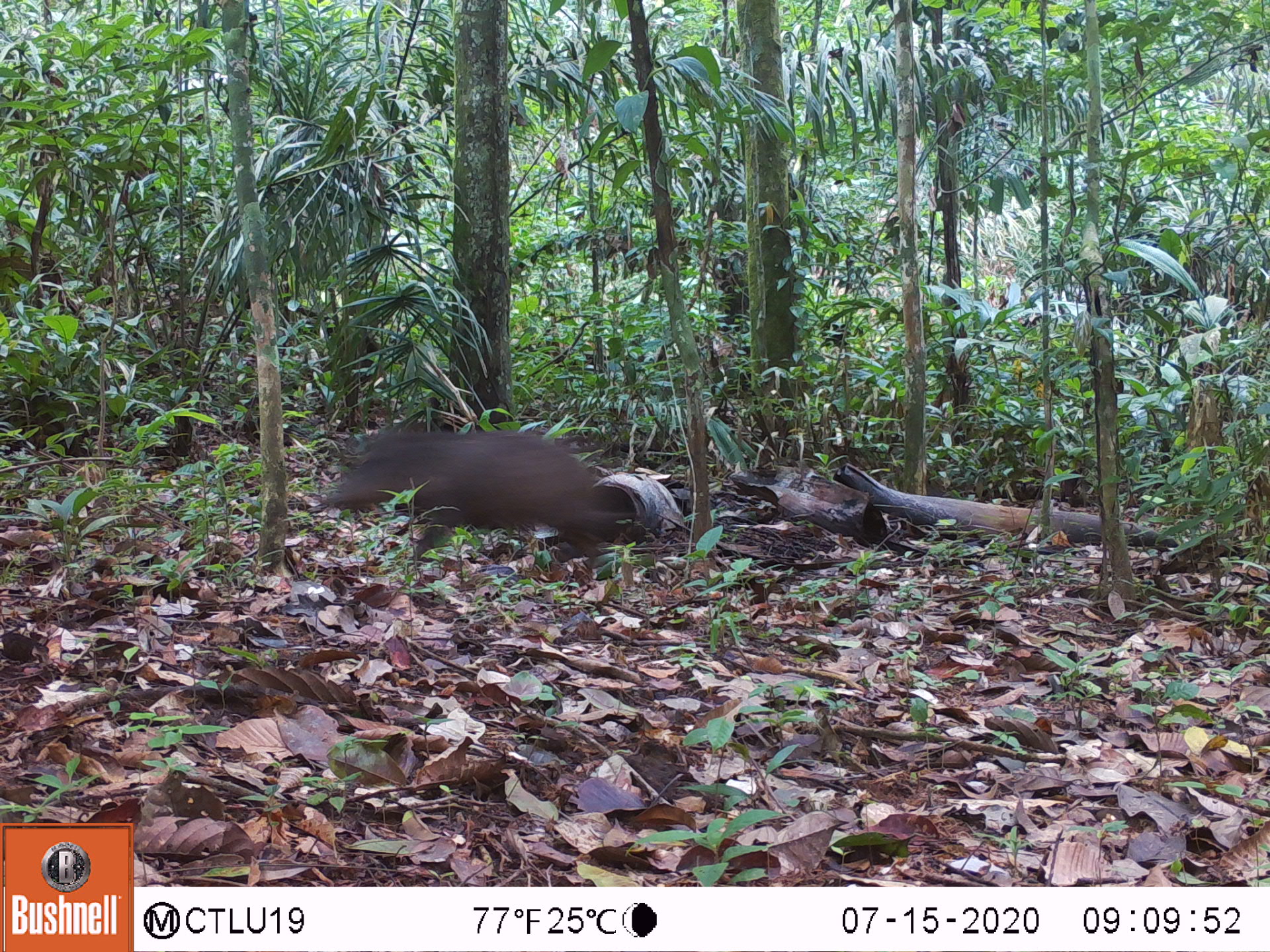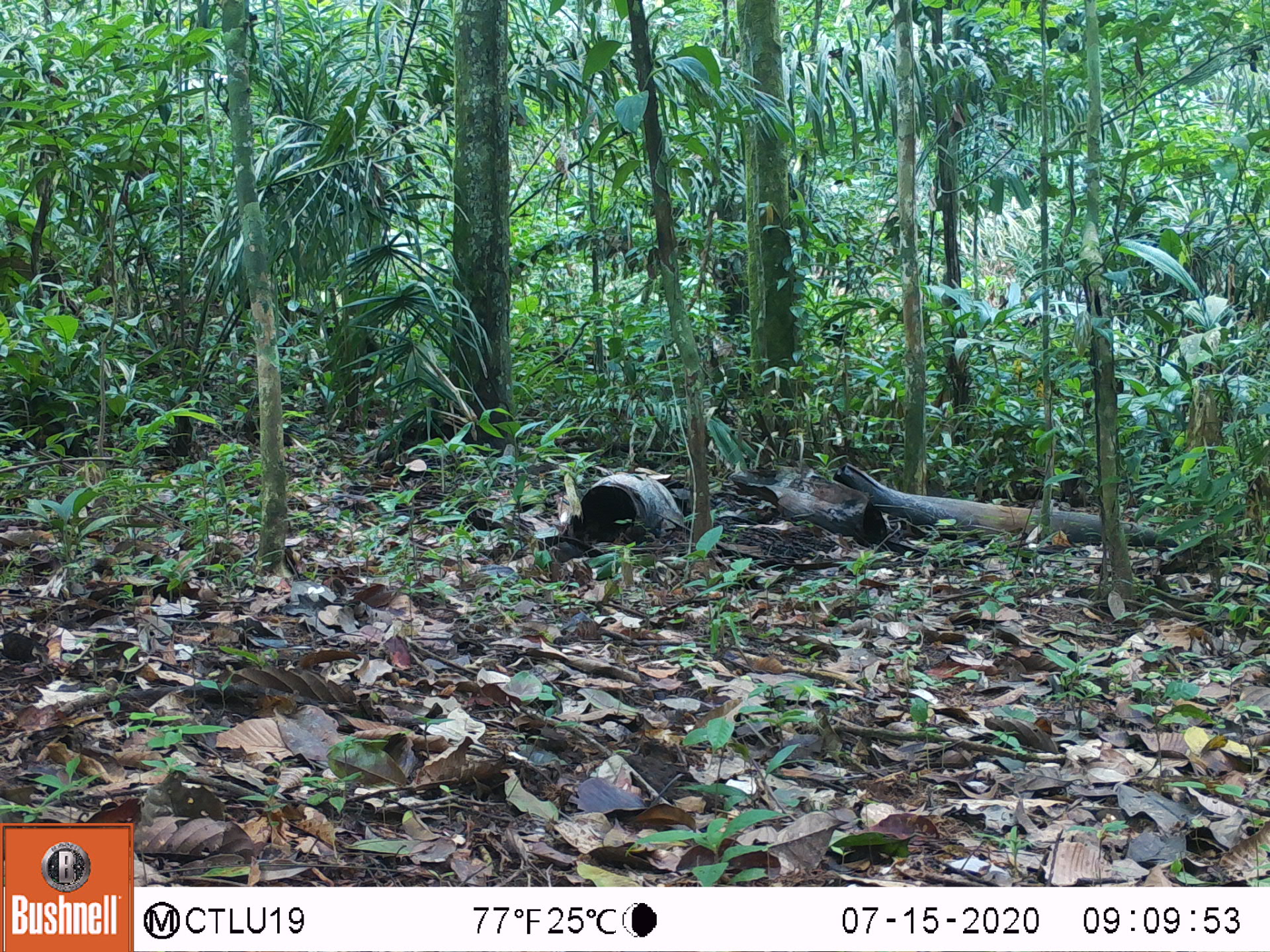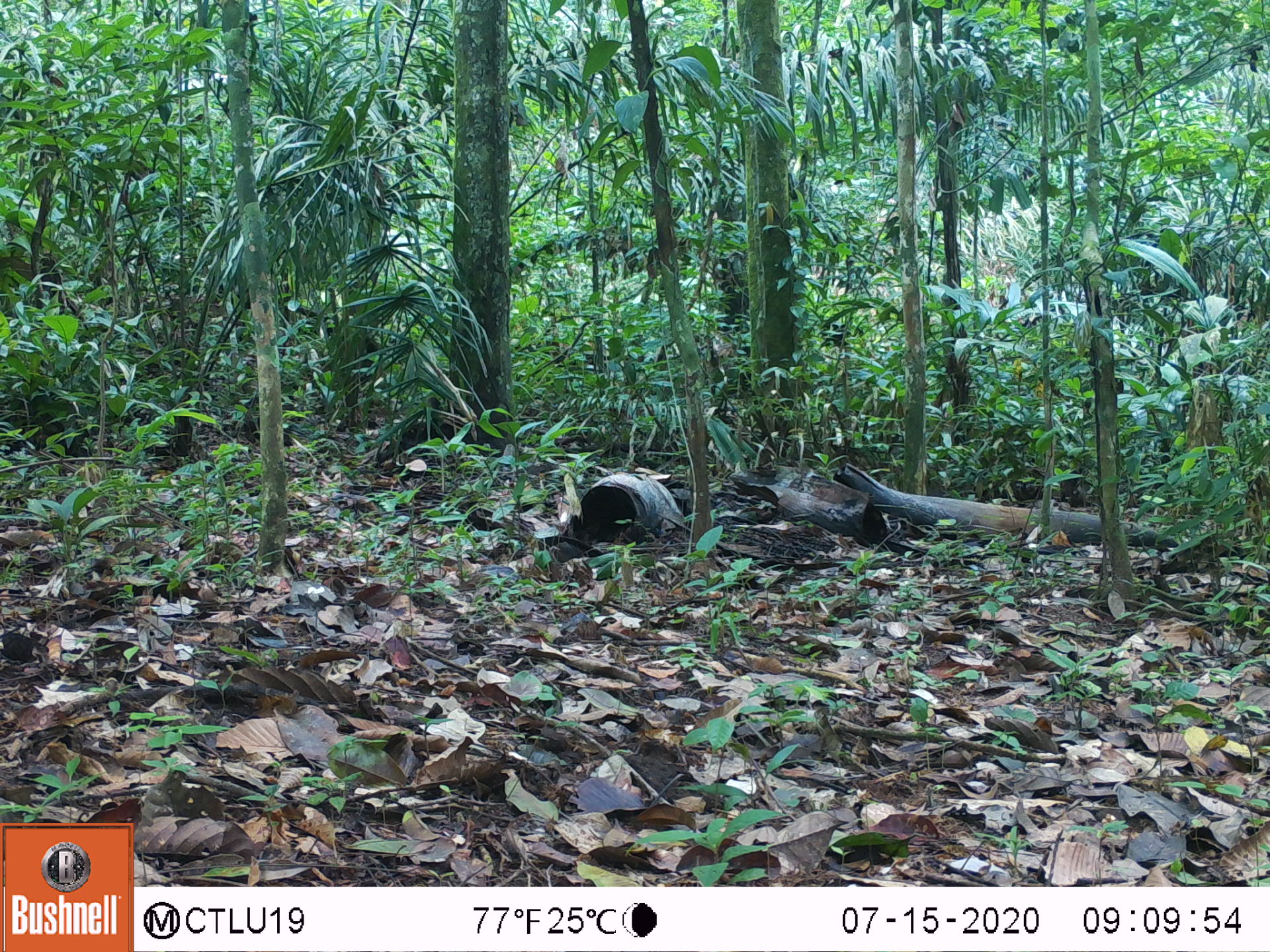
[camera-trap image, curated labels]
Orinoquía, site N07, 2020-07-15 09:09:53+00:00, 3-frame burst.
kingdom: Animalia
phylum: Chordata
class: Mammalia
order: Artiodactyla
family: Tayassuidae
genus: Pecari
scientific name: Pecari tajacu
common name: collared peccary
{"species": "collared peccary (Pecari tajacu)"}